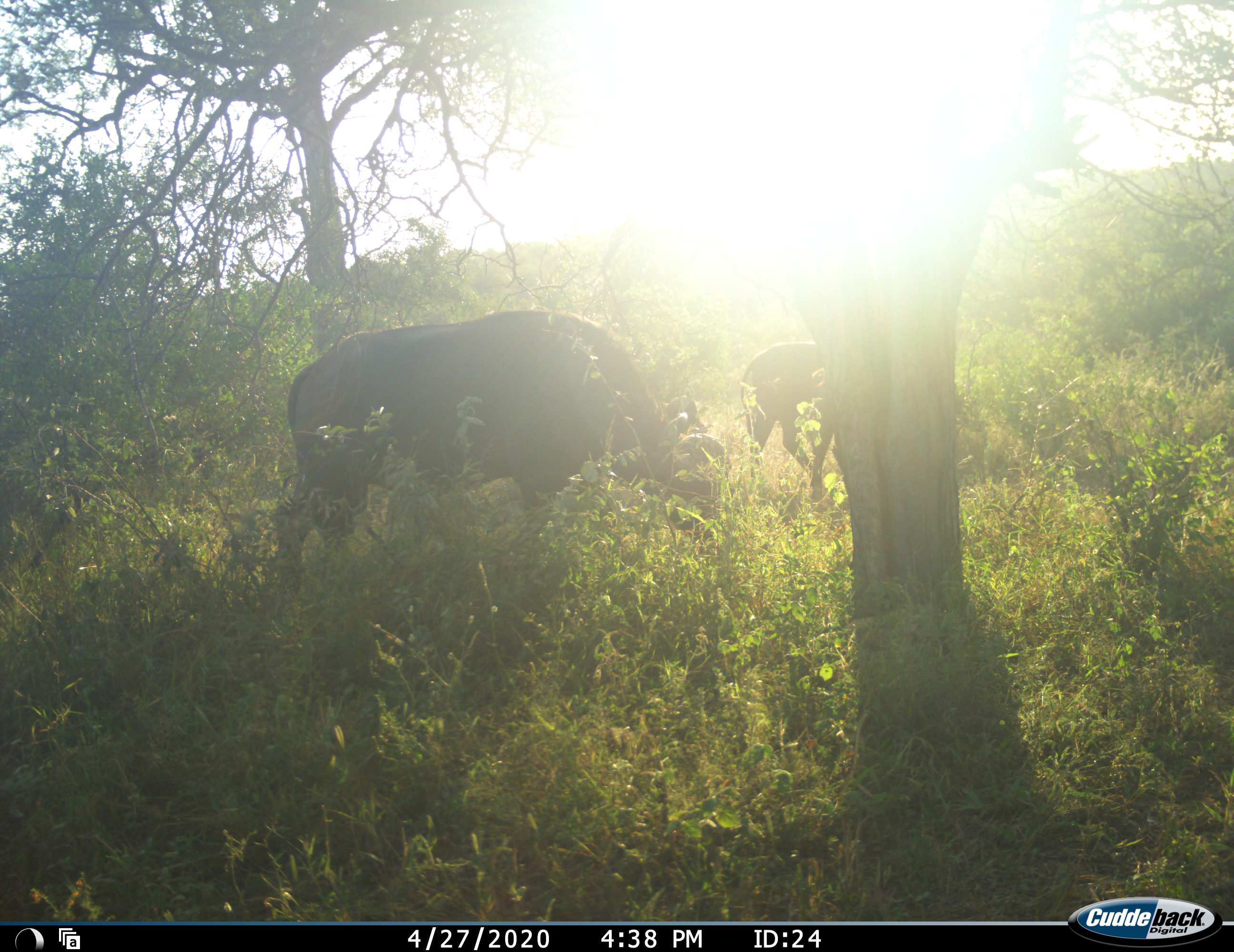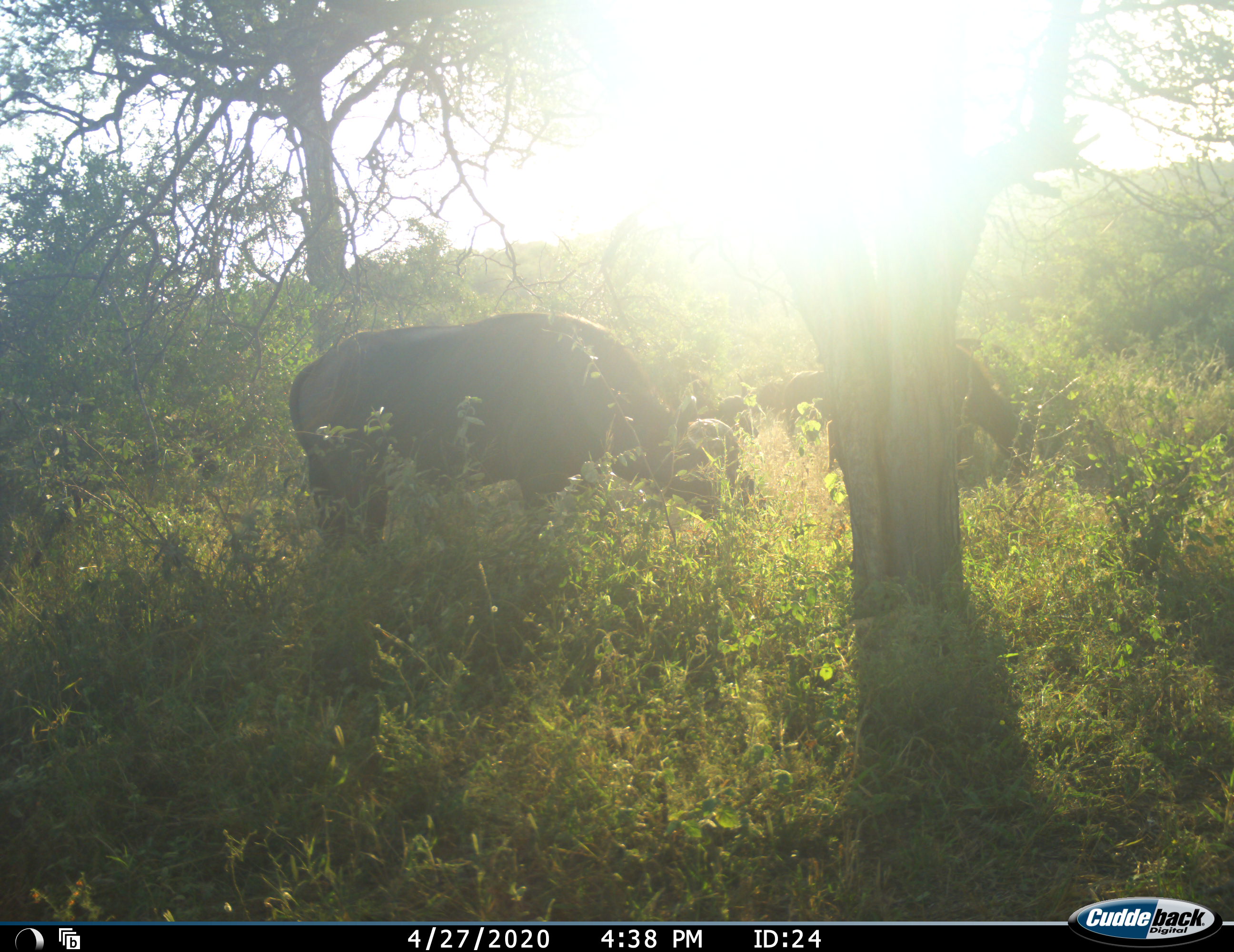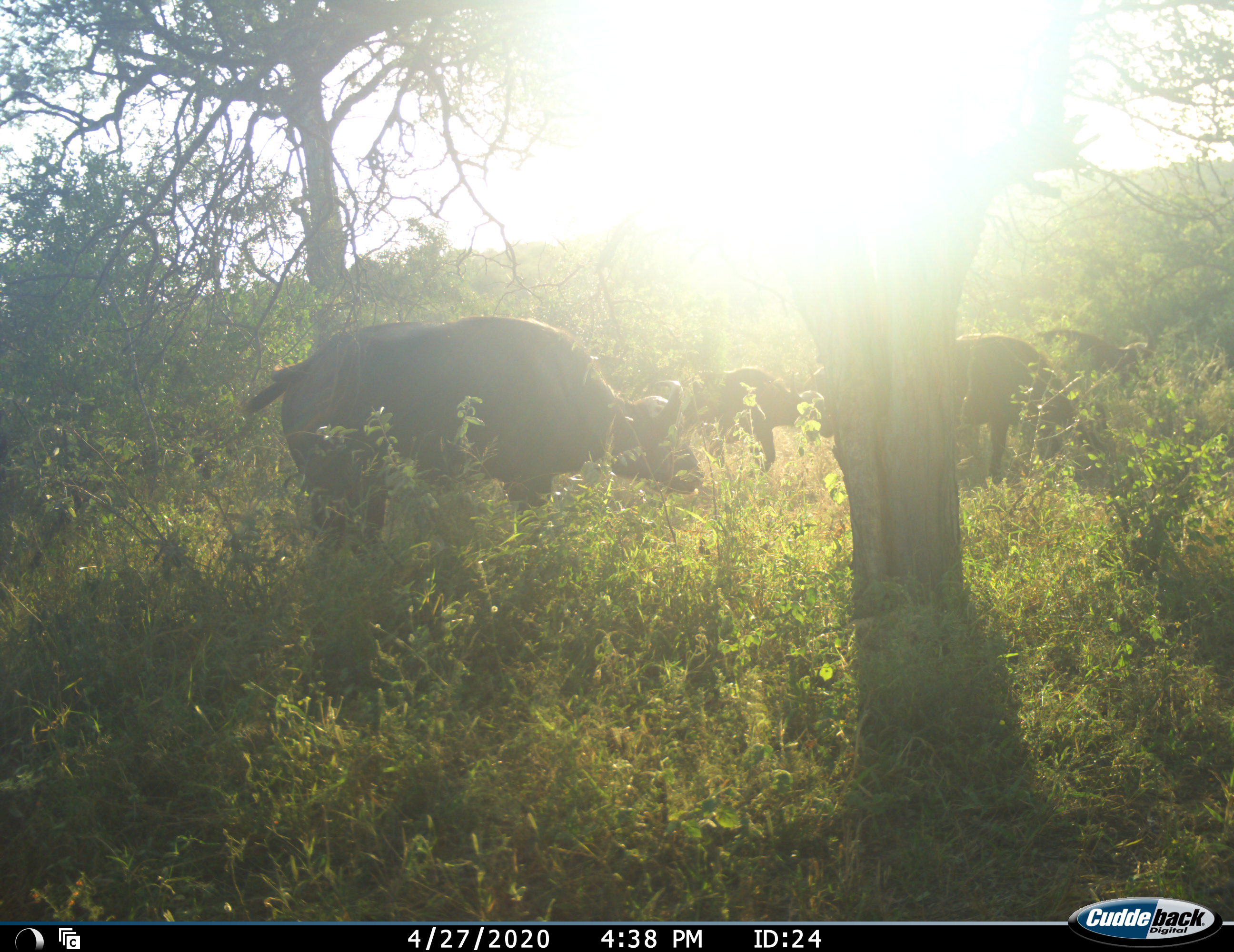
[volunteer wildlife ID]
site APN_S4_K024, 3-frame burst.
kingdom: Animalia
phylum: Chordata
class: Mammalia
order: Artiodactyla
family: Bovidae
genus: Syncerus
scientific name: Syncerus caffer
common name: african buffalo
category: buffalo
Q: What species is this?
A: Buffalo (african buffalo) (Syncerus caffer).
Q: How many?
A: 4.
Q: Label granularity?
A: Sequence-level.